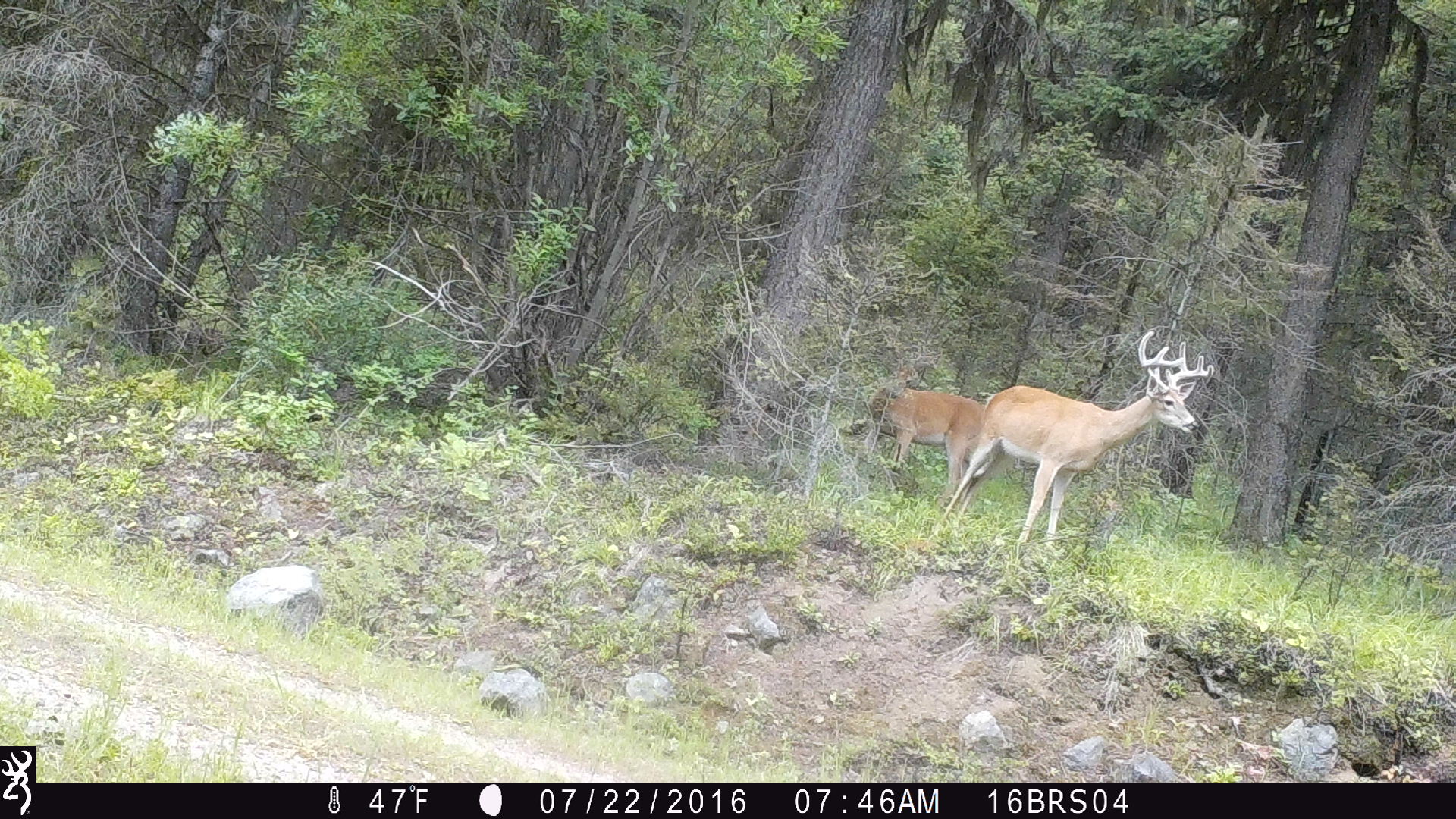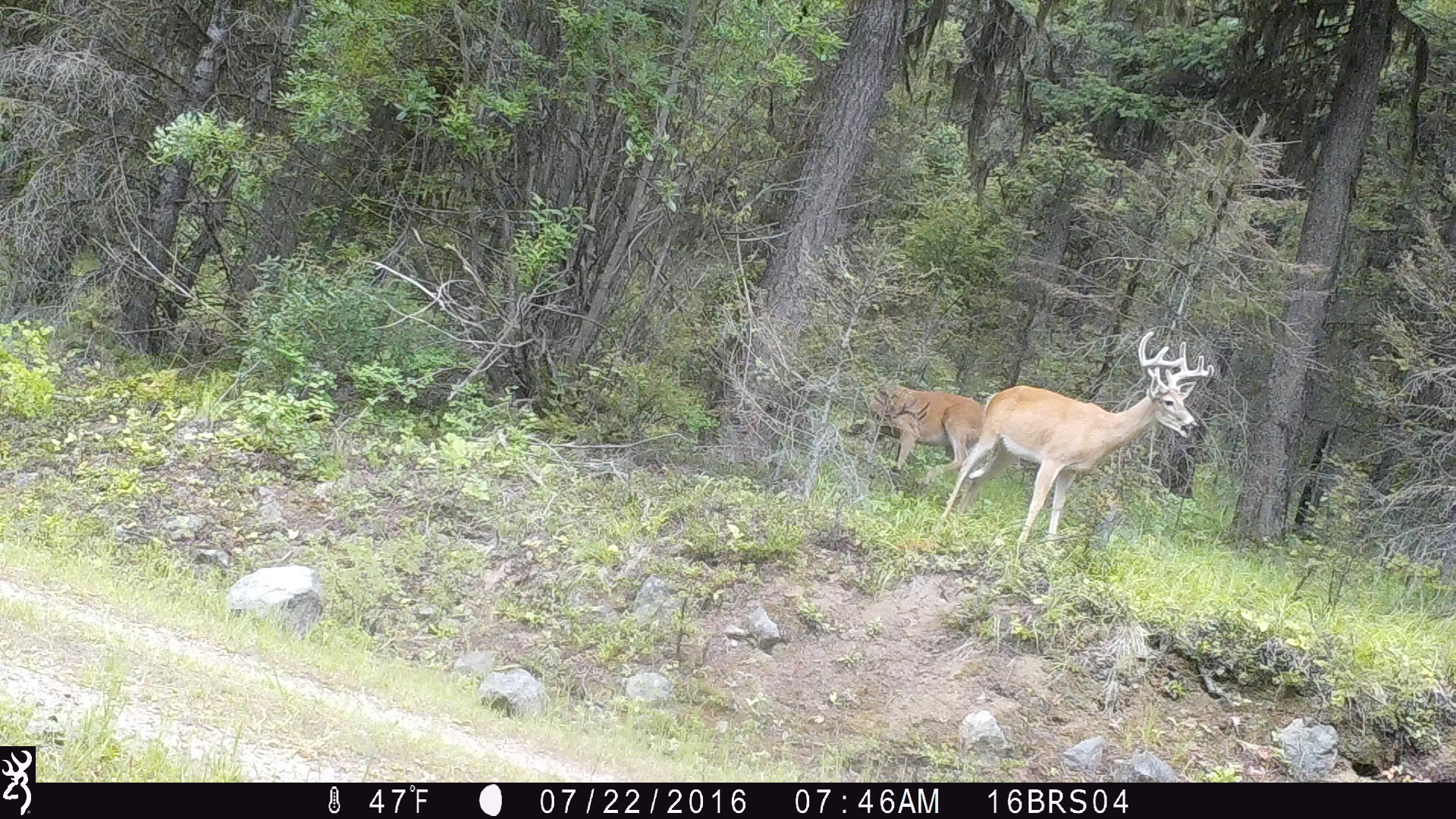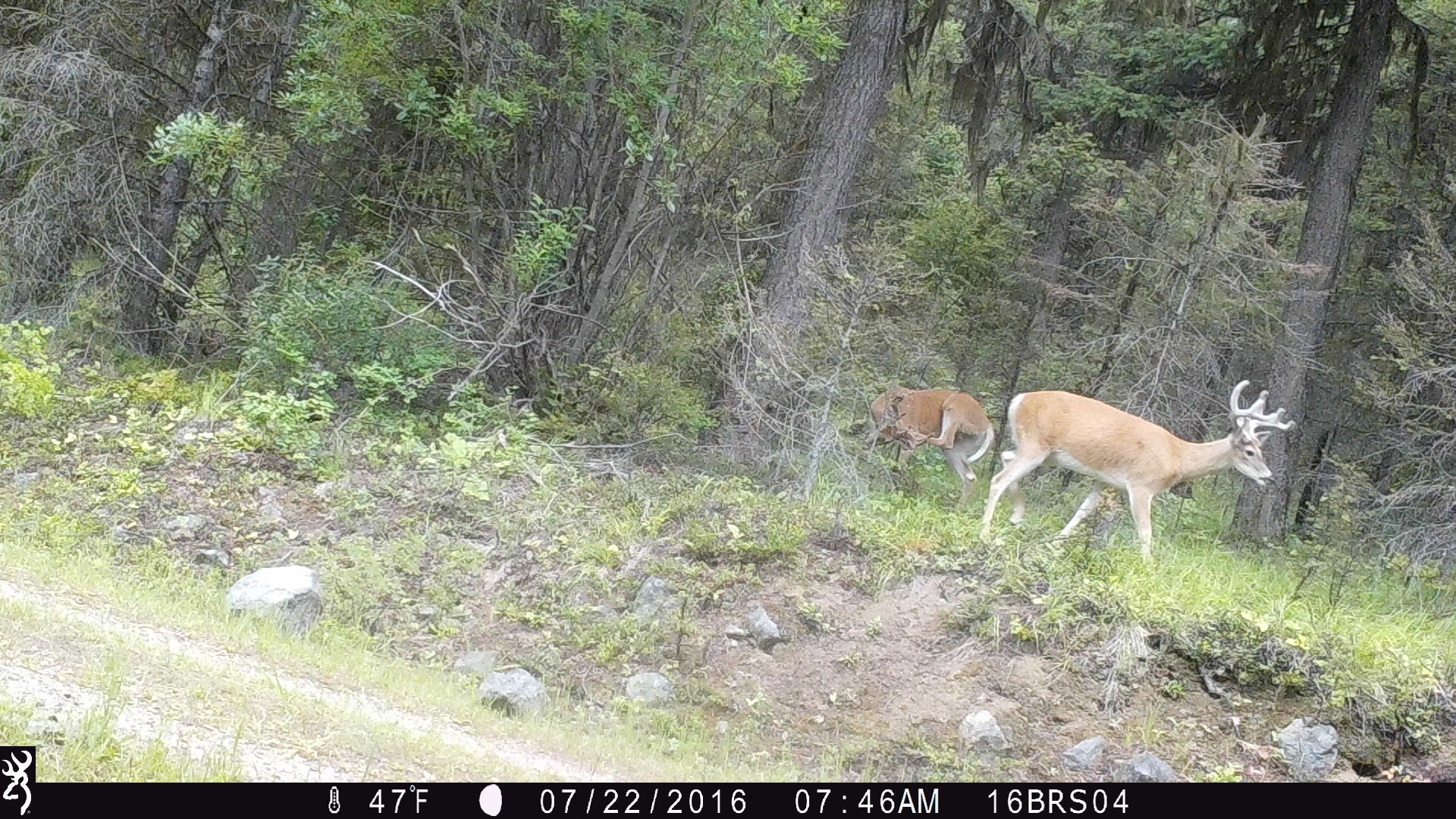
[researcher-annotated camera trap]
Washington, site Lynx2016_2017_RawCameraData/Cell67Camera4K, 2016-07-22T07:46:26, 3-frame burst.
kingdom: Animalia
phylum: Chordata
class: Mammalia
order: Artiodactyla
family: Cervidae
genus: Odocoileus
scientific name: Odocoileus virginianus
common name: white-tailed deer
Odocoileus virginianus (white-tailed deer). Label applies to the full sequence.